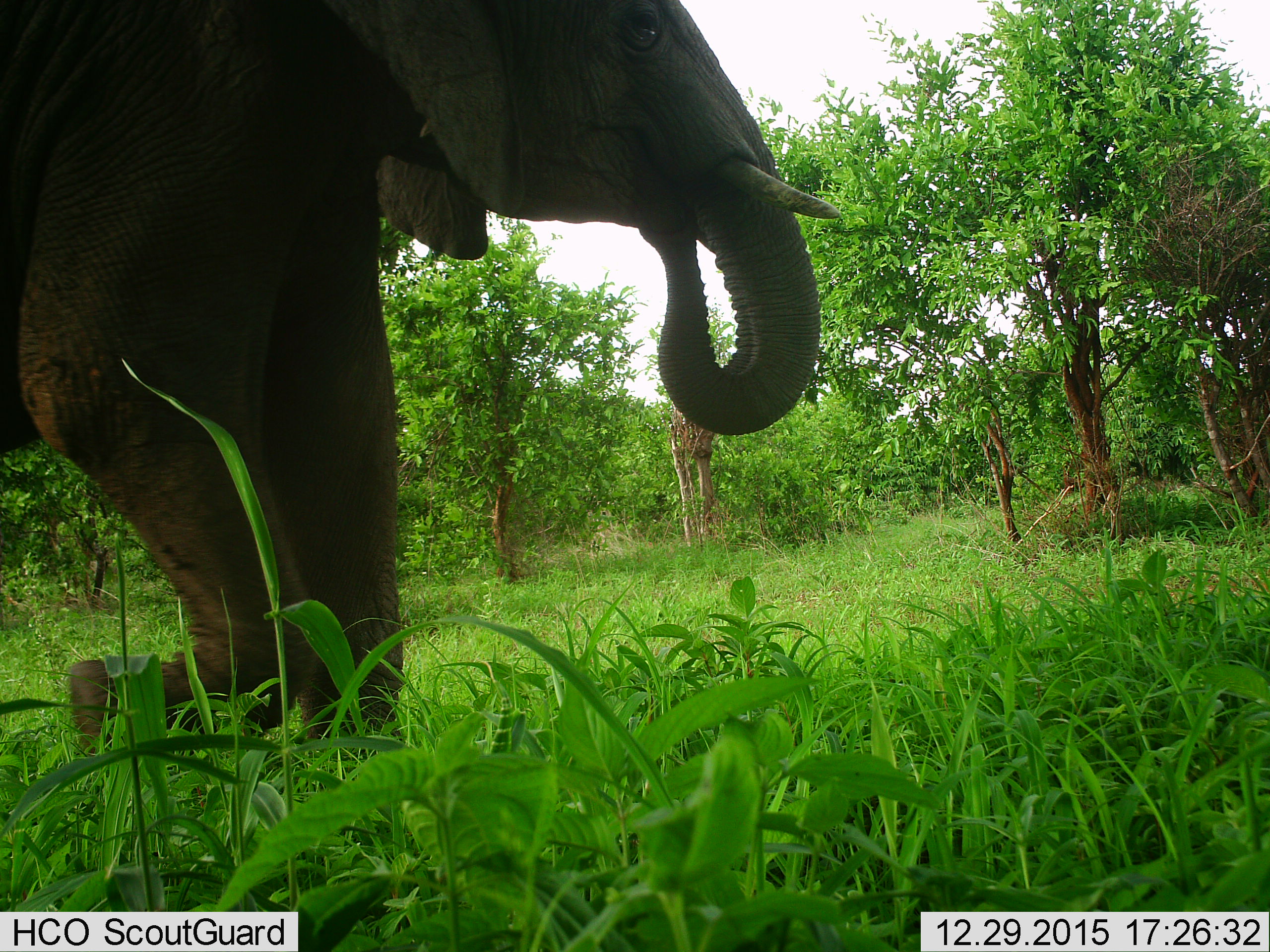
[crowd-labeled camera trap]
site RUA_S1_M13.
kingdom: Animalia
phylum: Chordata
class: Mammalia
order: Proboscidea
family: Elephantidae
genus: Loxodonta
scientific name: Loxodonta africana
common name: african bush elephant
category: elephant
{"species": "elephant (african bush elephant) (Loxodonta africana)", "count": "1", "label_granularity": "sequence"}